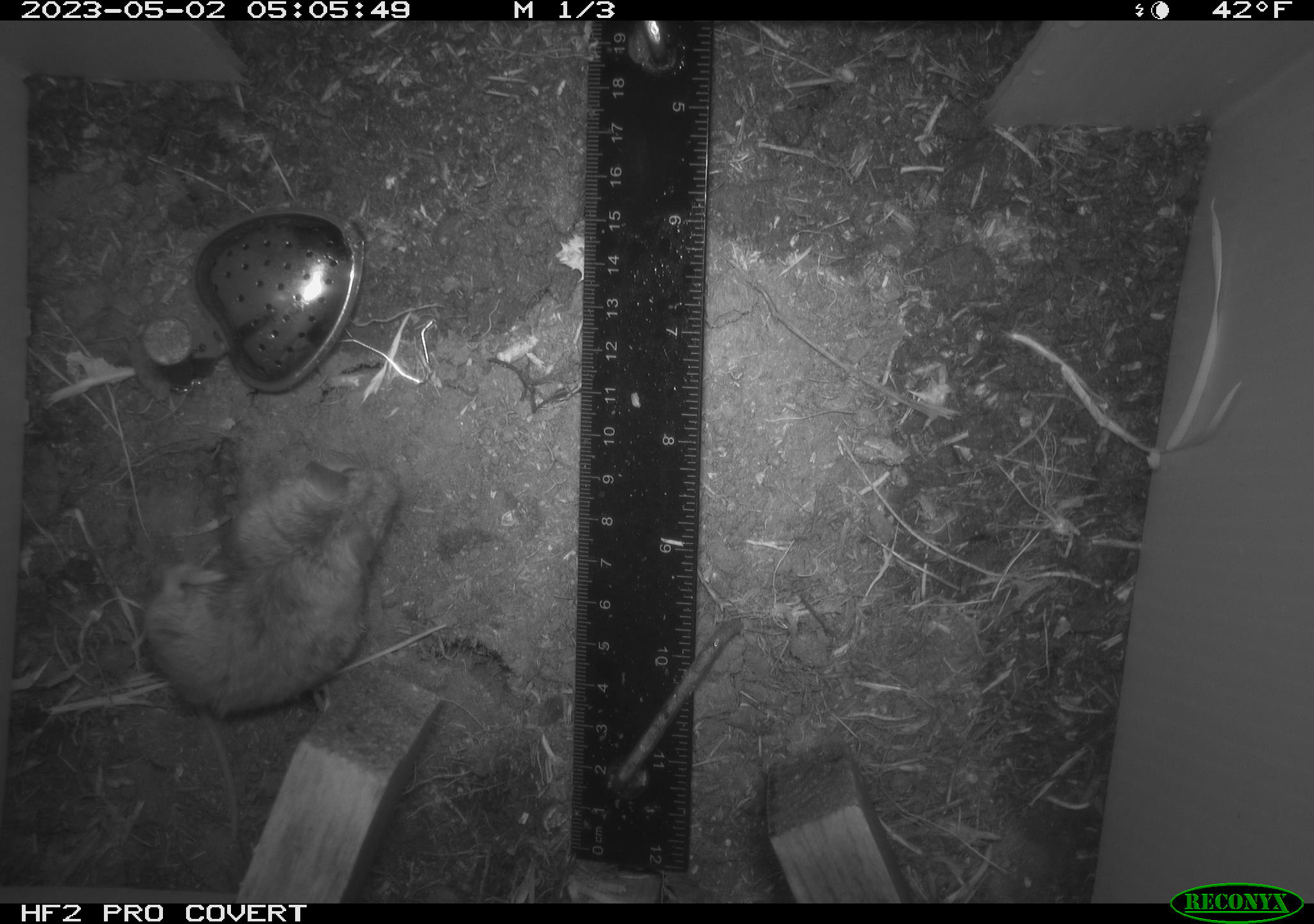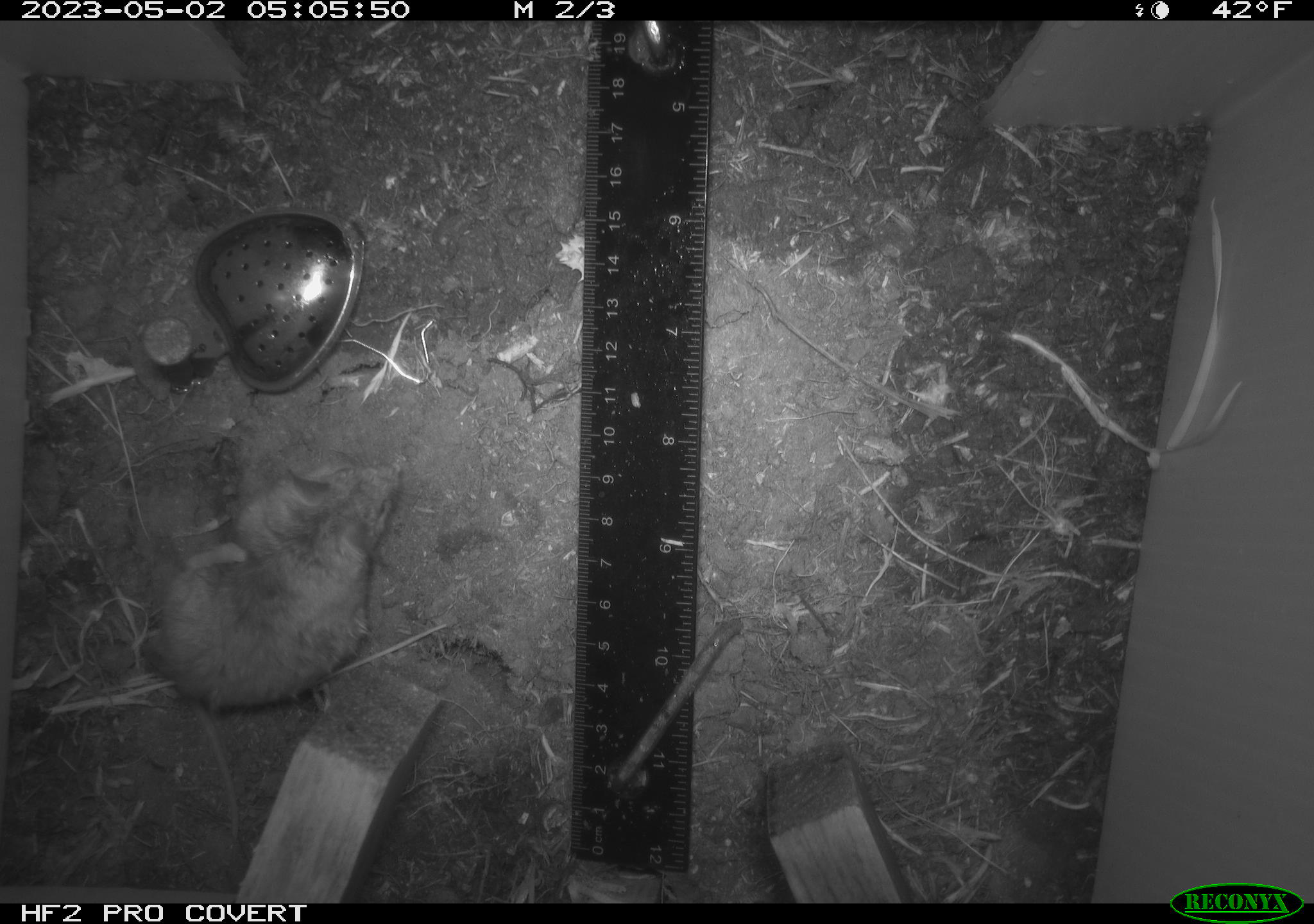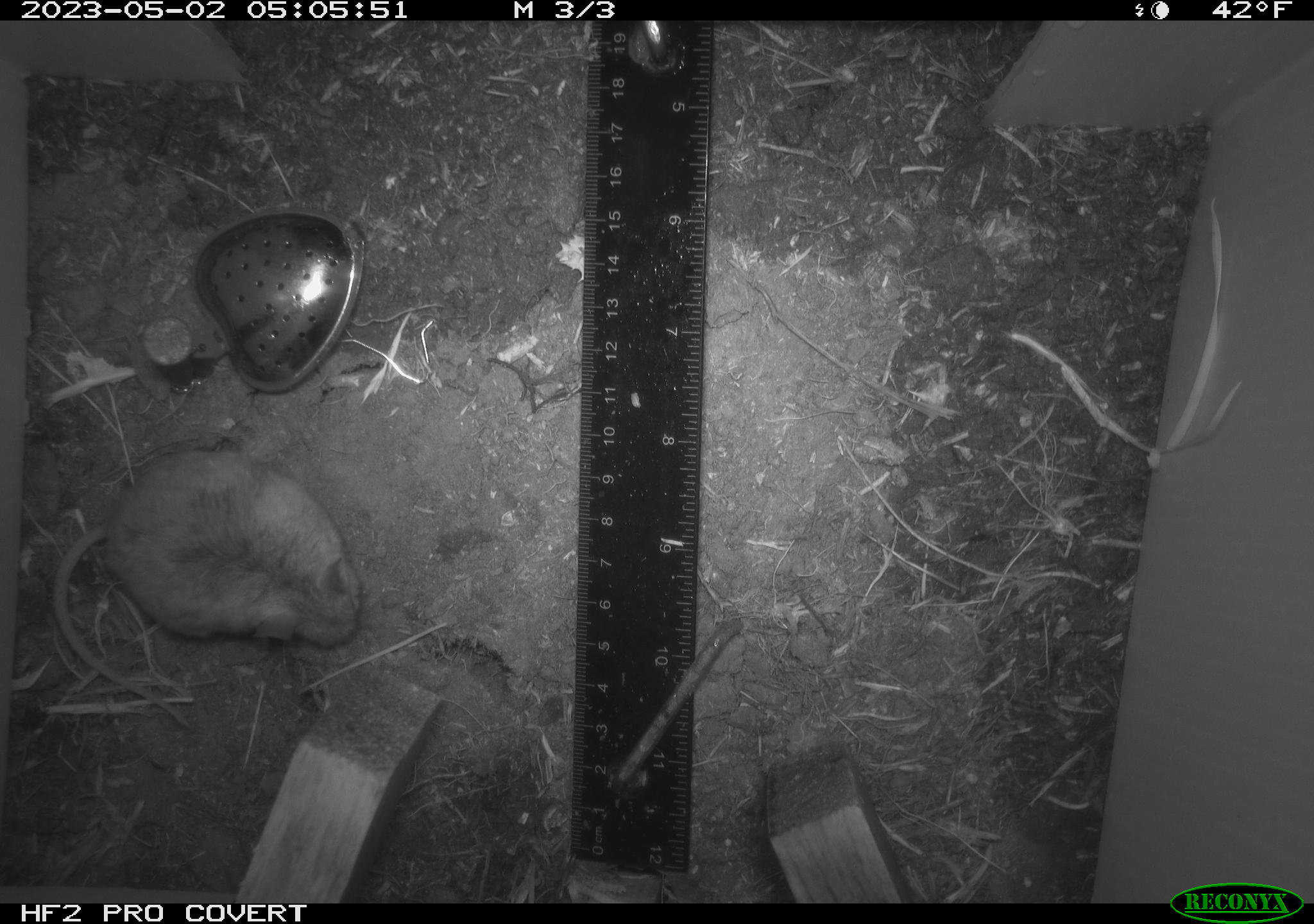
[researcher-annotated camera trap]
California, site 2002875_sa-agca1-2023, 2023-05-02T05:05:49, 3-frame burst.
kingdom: Animalia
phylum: Chordata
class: Mammalia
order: Rodentia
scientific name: Rodentia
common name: mouse species